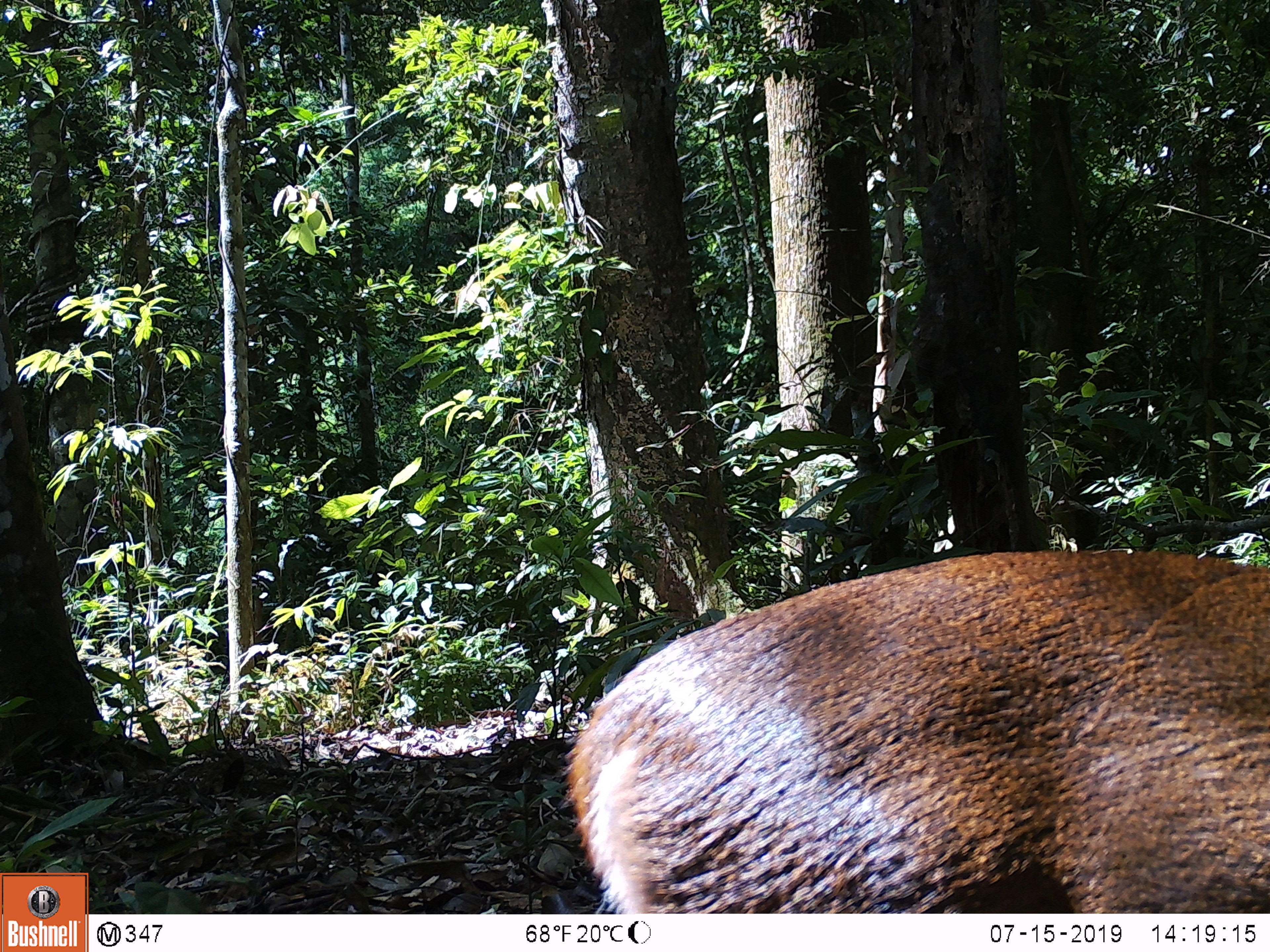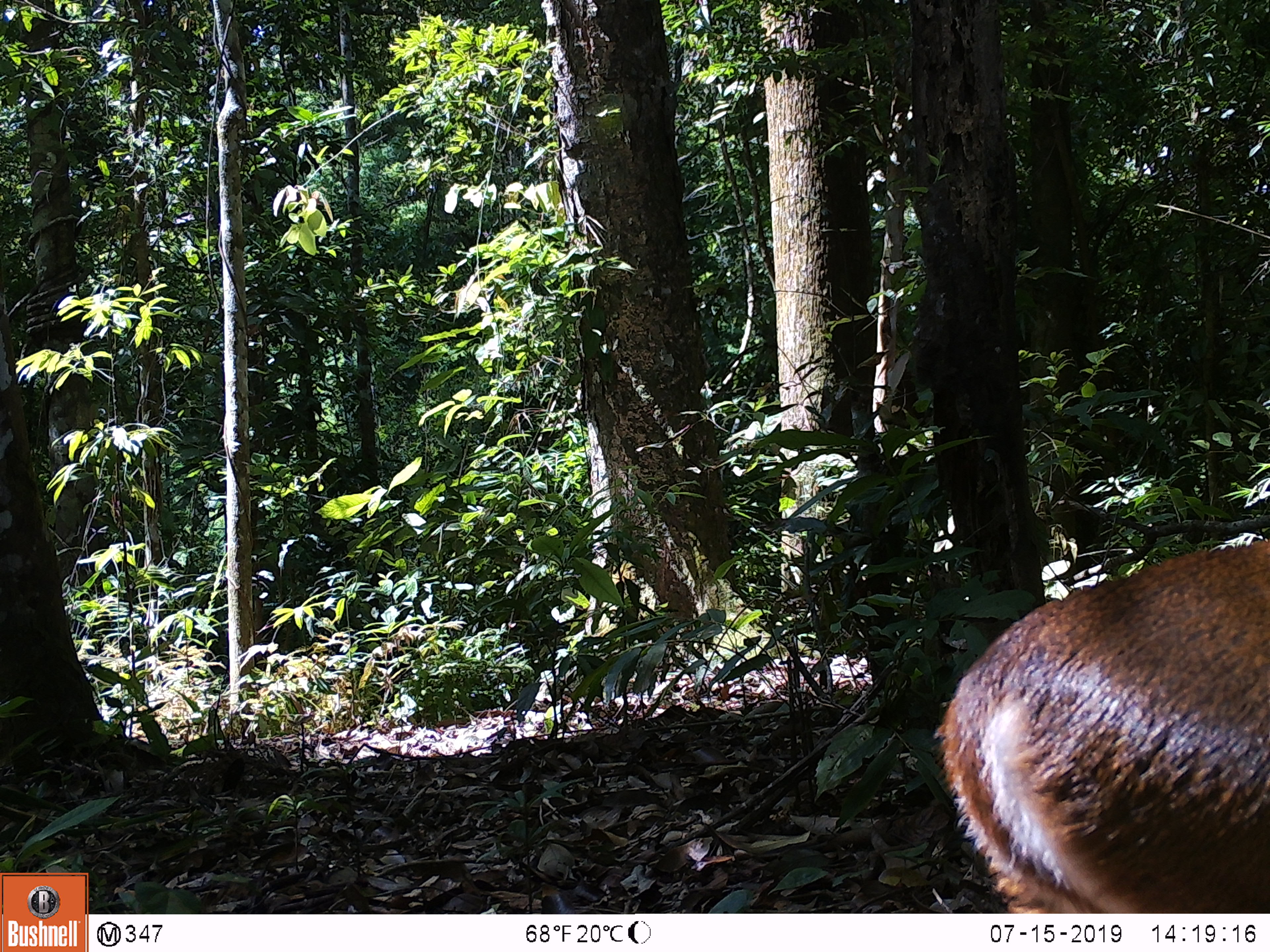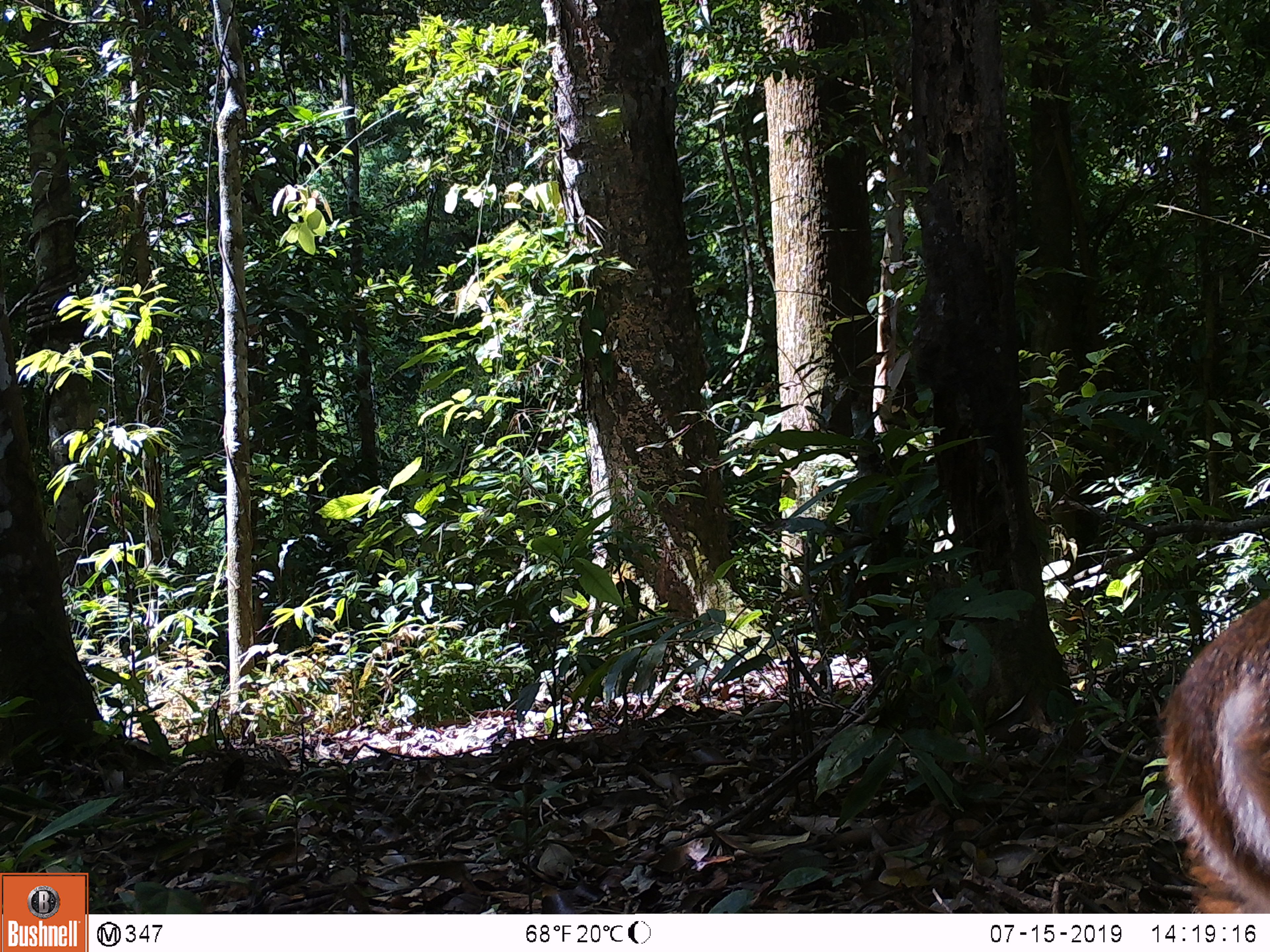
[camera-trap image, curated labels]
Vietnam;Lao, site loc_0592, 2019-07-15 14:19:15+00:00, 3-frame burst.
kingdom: Animalia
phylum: Chordata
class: Mammalia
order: Artiodactyla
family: Cervidae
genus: Muntiacus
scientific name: Muntiacus muntjak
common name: red muntjac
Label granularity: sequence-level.